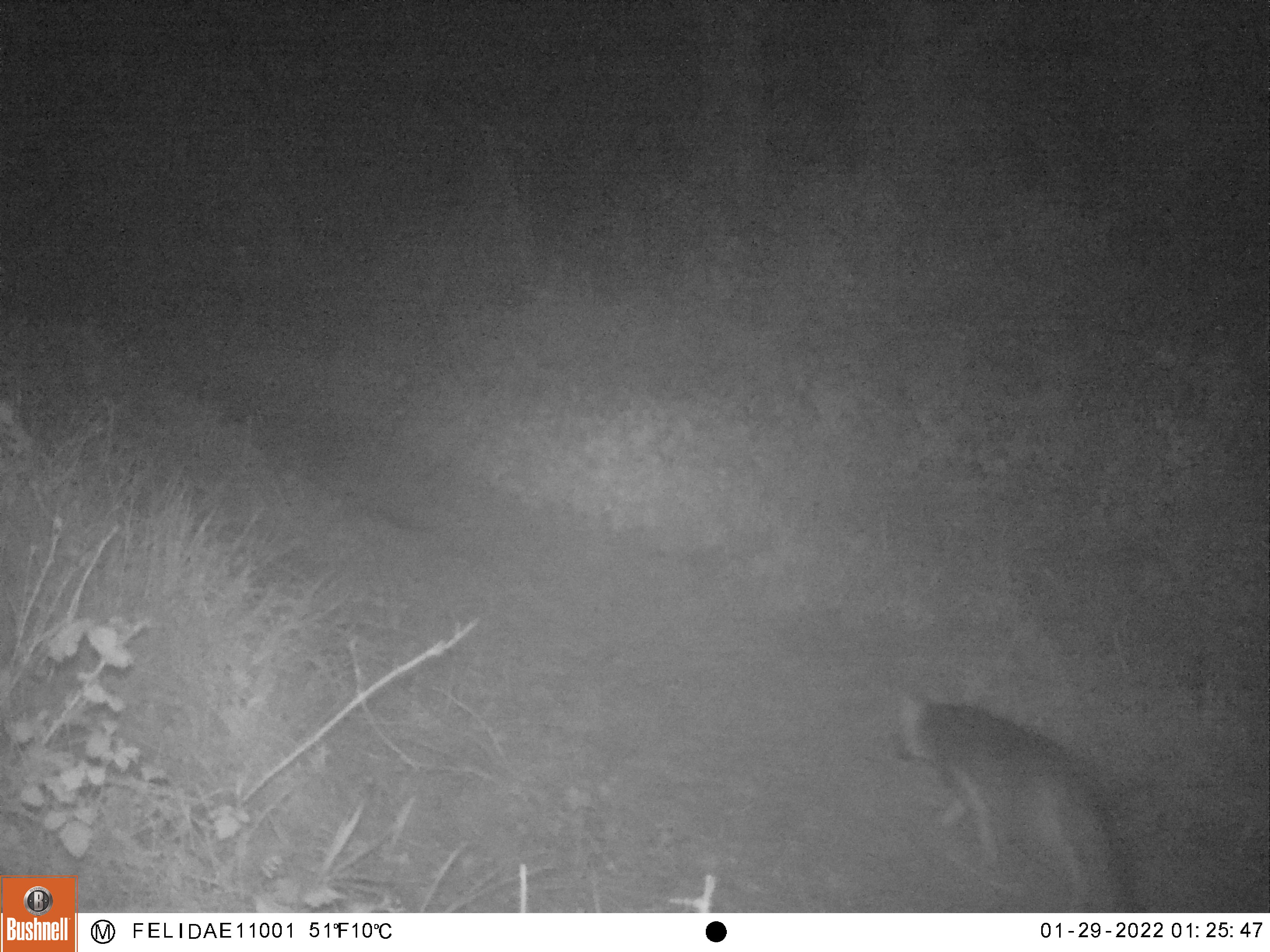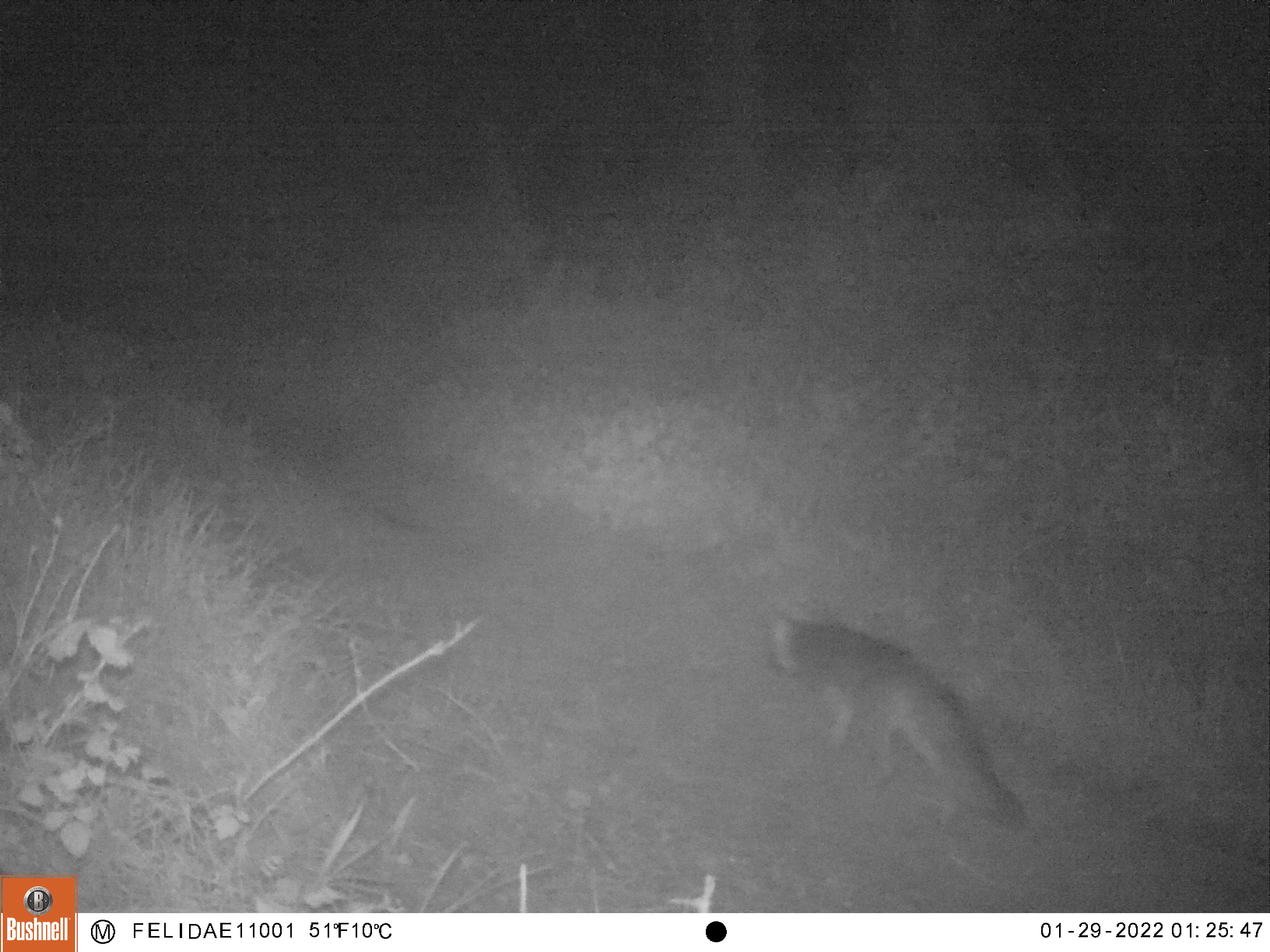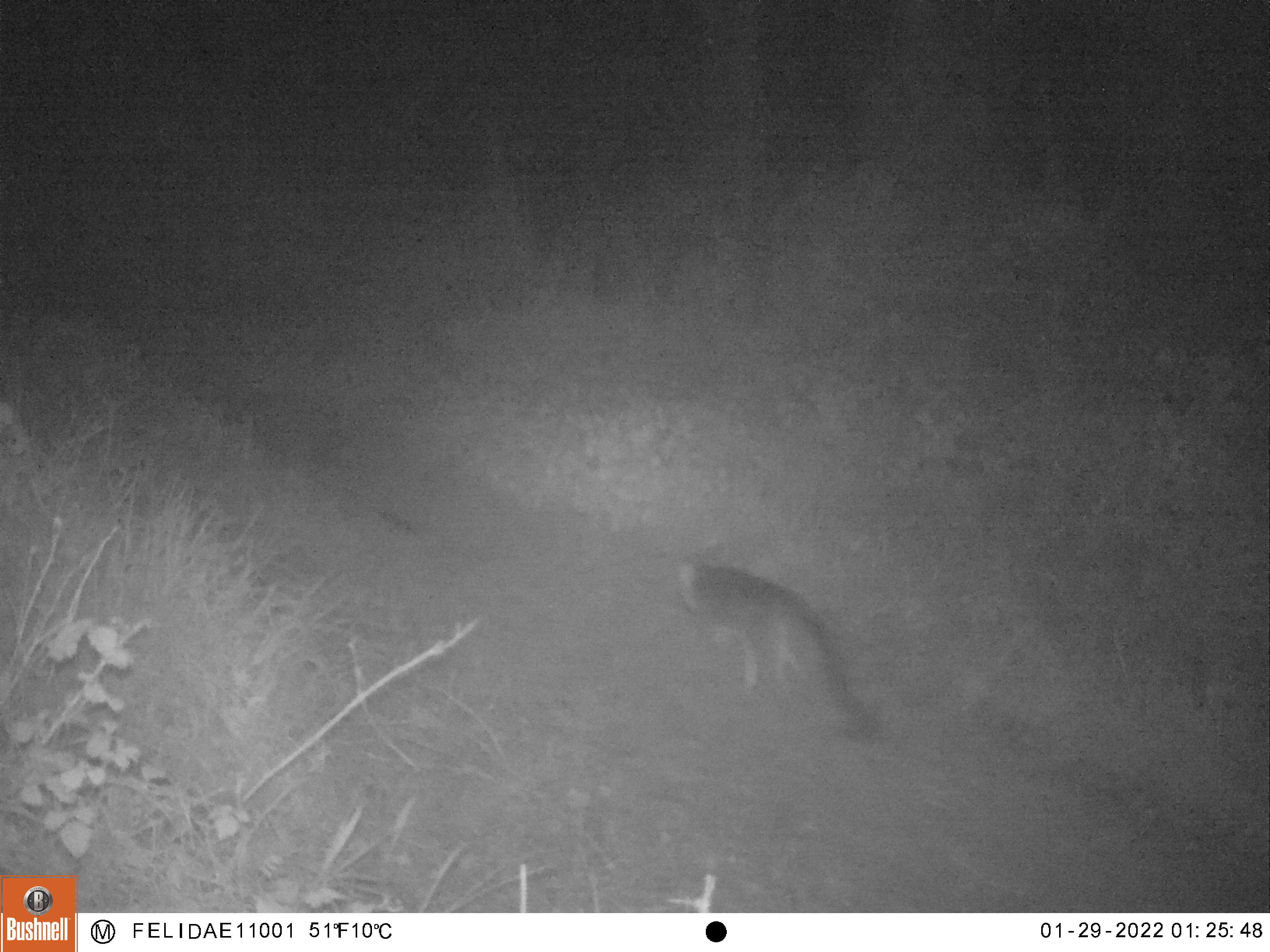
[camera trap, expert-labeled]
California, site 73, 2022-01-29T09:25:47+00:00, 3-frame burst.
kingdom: Animalia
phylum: Chordata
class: Mammalia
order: Carnivora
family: Canidae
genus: Urocyon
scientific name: Urocyon cinereoargenteus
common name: gray fox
Gray fox (Urocyon cinereoargenteus).